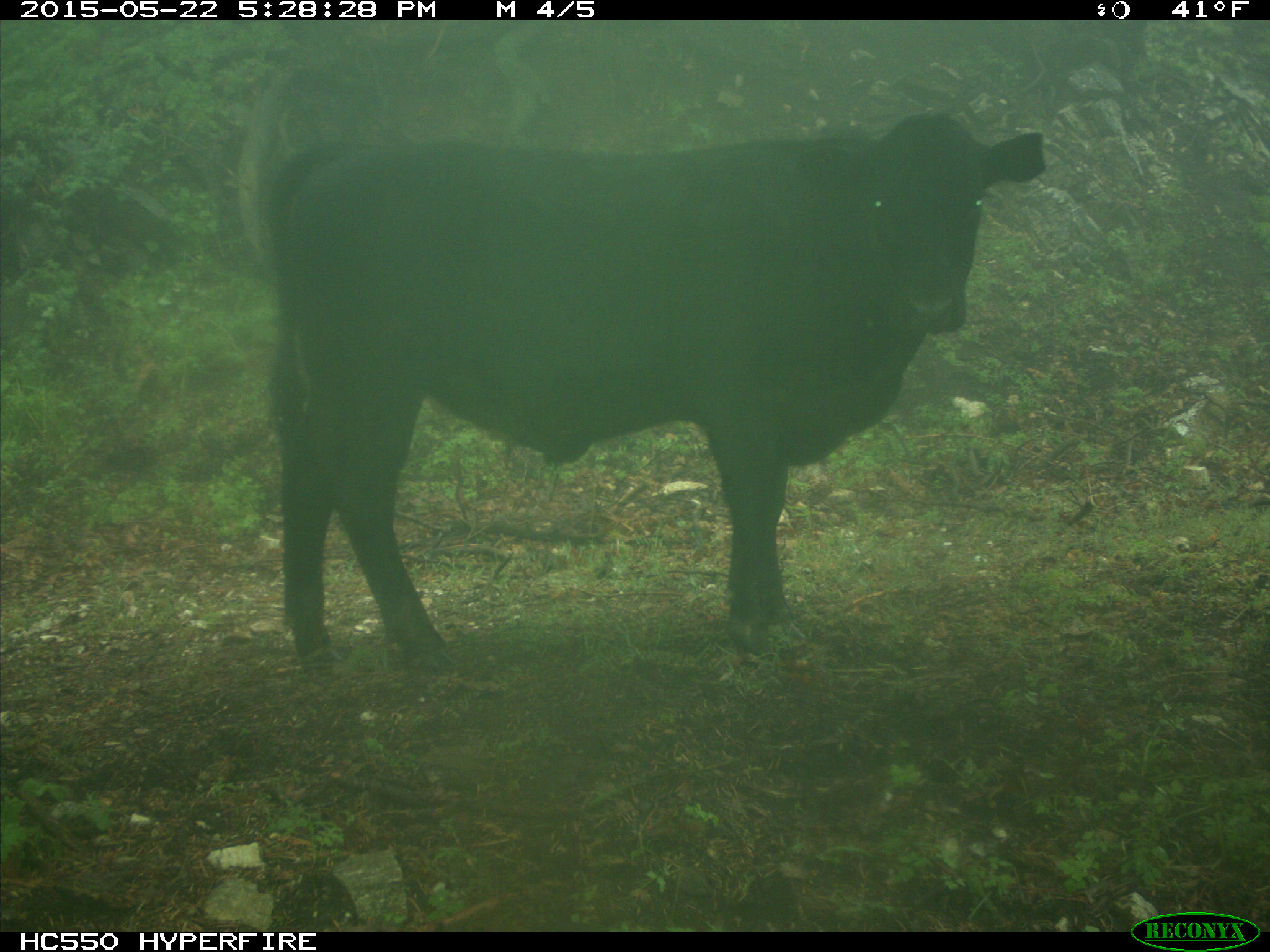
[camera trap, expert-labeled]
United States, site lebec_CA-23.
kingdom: Animalia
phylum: Chordata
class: Mammalia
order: Artiodactyla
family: Bovidae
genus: Bos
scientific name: Bos taurus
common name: domestic cow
Bos taurus (domestic cow).